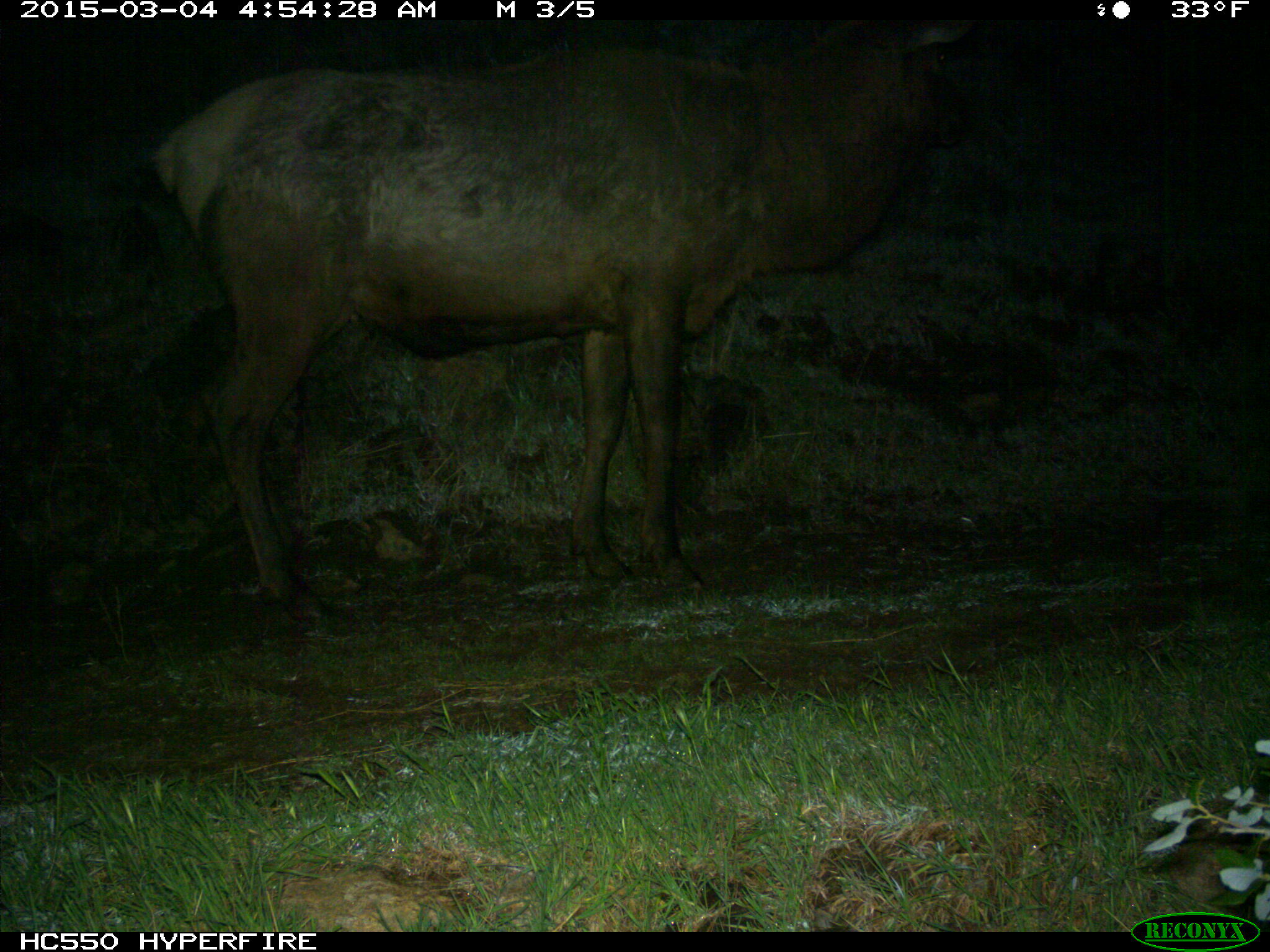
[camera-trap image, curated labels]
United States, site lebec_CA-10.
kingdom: Animalia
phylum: Chordata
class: Mammalia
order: Artiodactyla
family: Cervidae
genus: Cervus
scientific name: Cervus canadensis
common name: elk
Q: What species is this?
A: Cervus canadensis (elk).